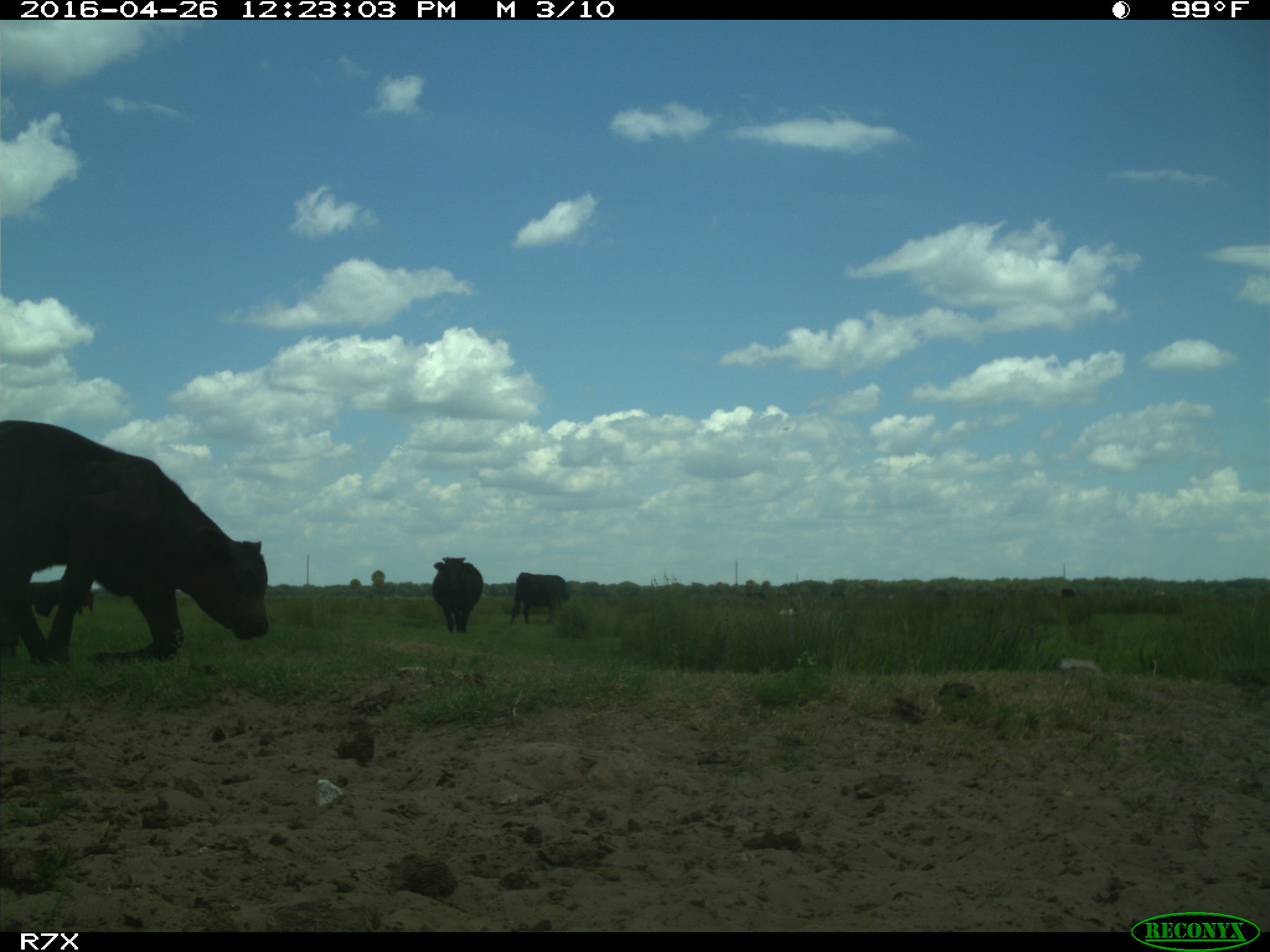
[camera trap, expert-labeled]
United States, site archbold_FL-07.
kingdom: Animalia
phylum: Chordata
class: Mammalia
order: Artiodactyla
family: Bovidae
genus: Bos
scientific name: Bos taurus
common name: domestic cow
Bos taurus (domestic cow).